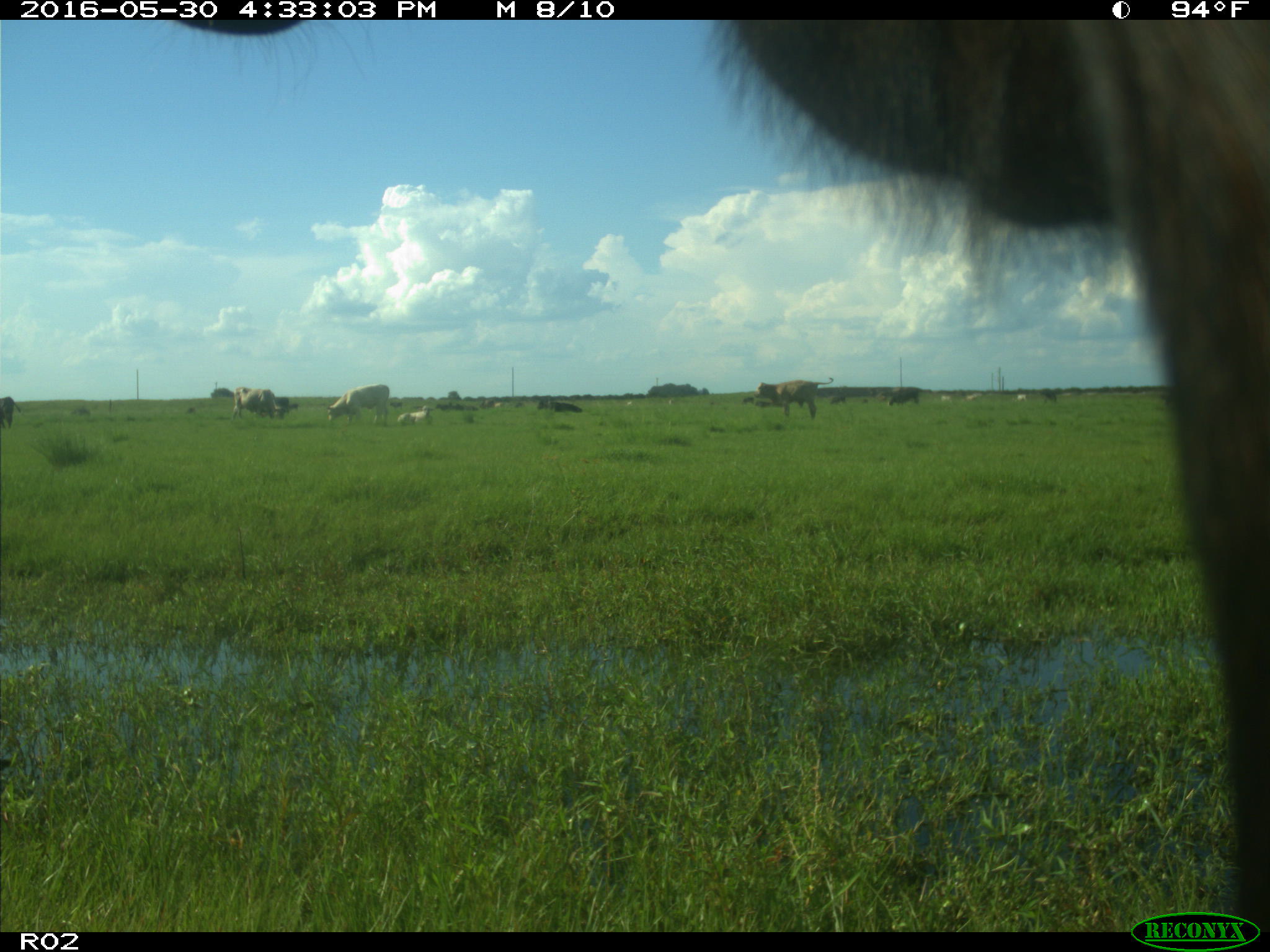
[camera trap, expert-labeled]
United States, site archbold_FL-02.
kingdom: Animalia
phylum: Chordata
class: Mammalia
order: Artiodactyla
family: Bovidae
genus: Bos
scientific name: Bos taurus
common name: domestic cow